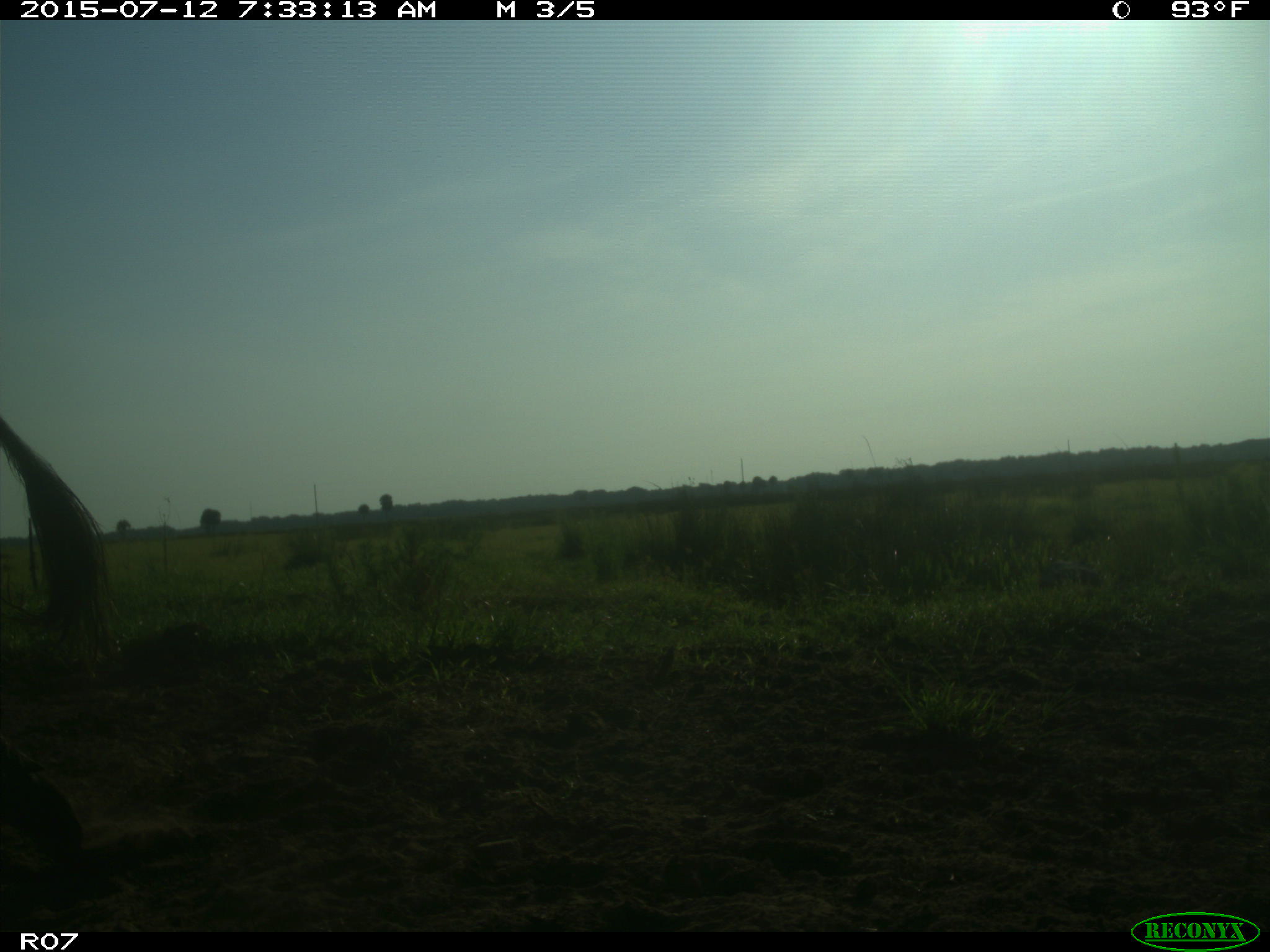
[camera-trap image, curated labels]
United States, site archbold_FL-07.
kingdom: Animalia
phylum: Chordata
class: Mammalia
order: Artiodactyla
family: Bovidae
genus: Bos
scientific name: Bos taurus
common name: domestic cow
Bos taurus (domestic cow).